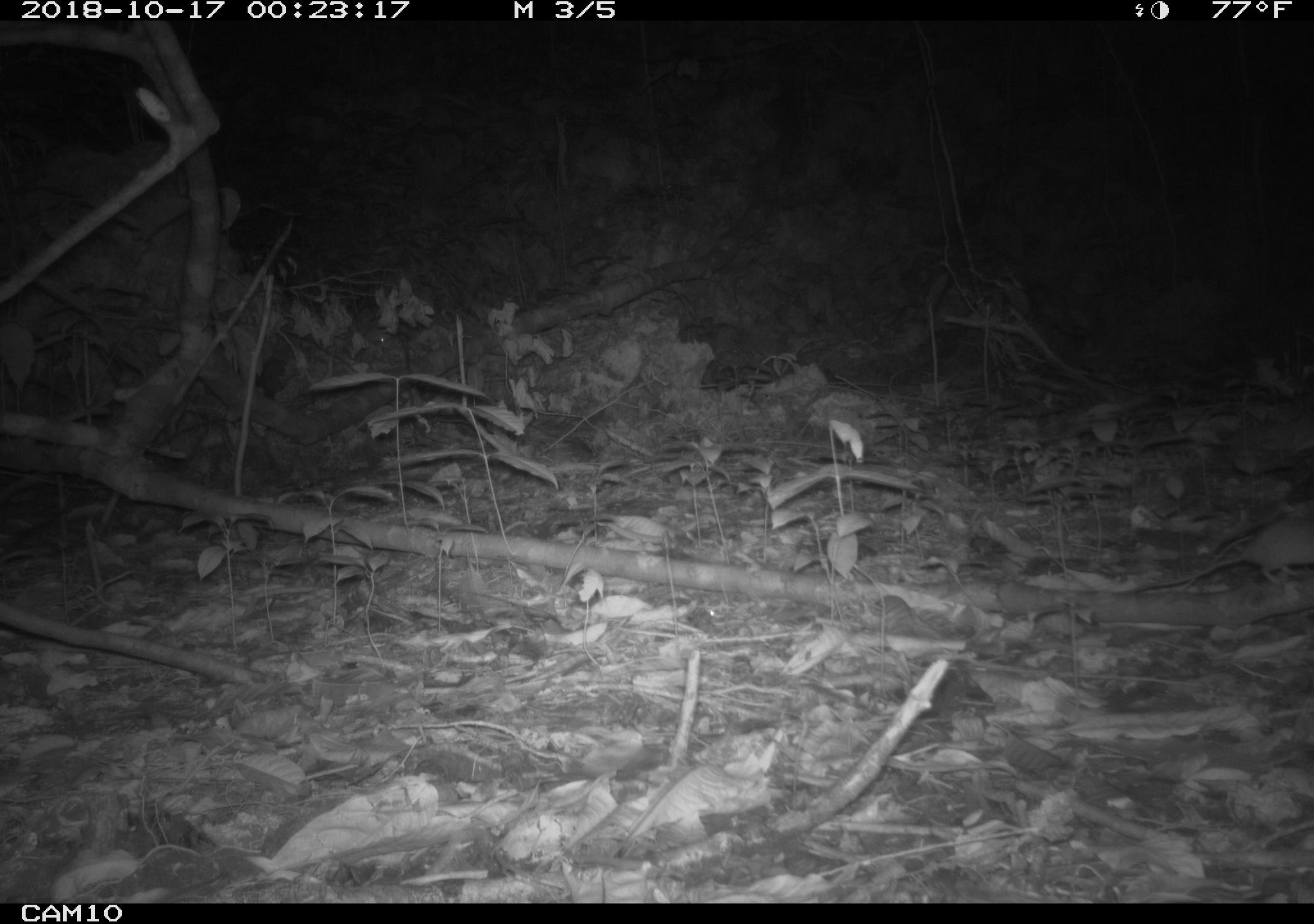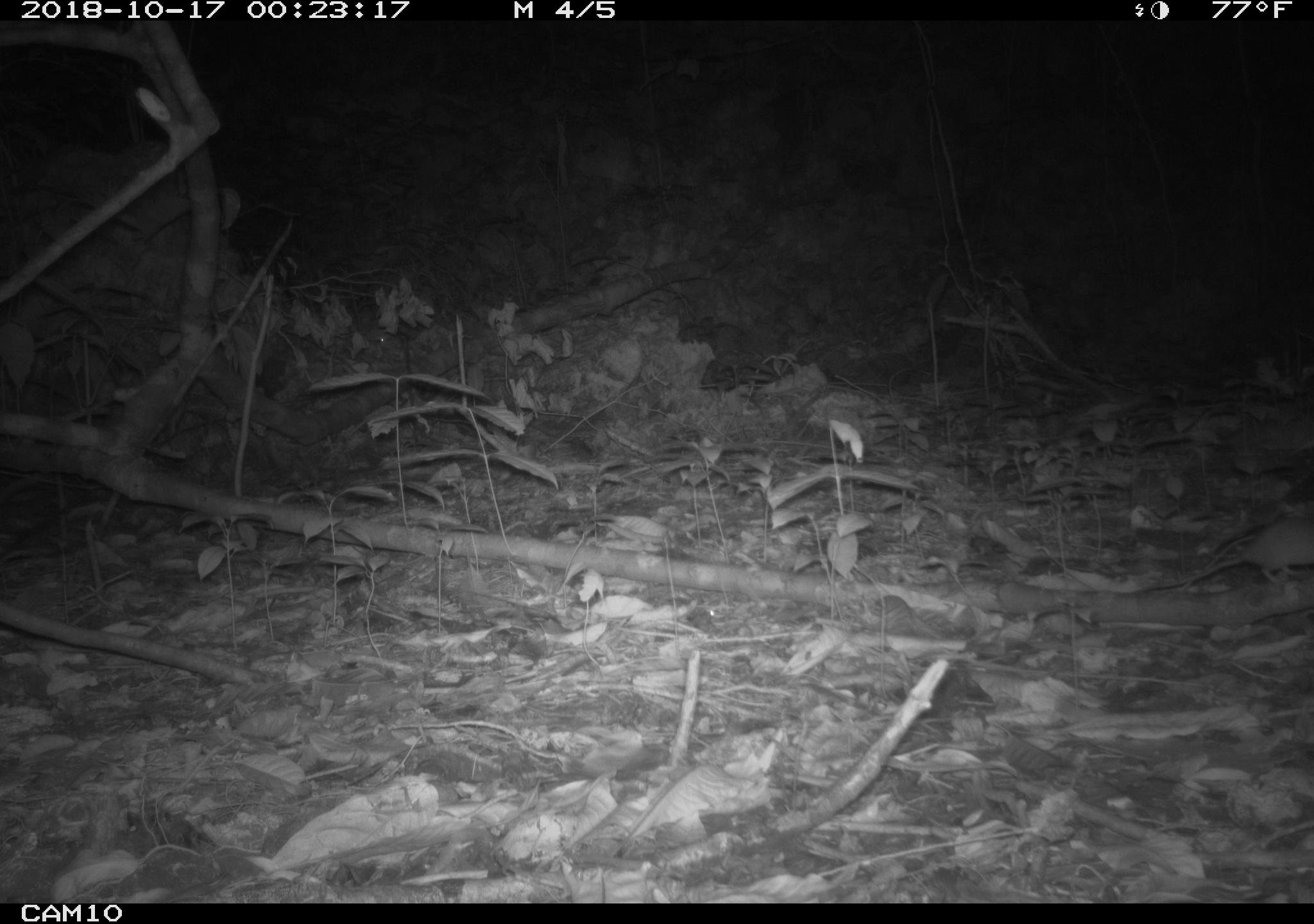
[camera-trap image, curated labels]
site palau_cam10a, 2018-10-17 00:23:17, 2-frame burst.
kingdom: Animalia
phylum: Chordata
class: Mammalia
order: Rodentia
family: Muridae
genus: Rattus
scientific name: Rattus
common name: rat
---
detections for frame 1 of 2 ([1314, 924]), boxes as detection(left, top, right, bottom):
rat: detection(1085, 510, 1314, 606)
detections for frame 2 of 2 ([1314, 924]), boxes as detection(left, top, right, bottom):
rat: detection(1114, 513, 1314, 609)